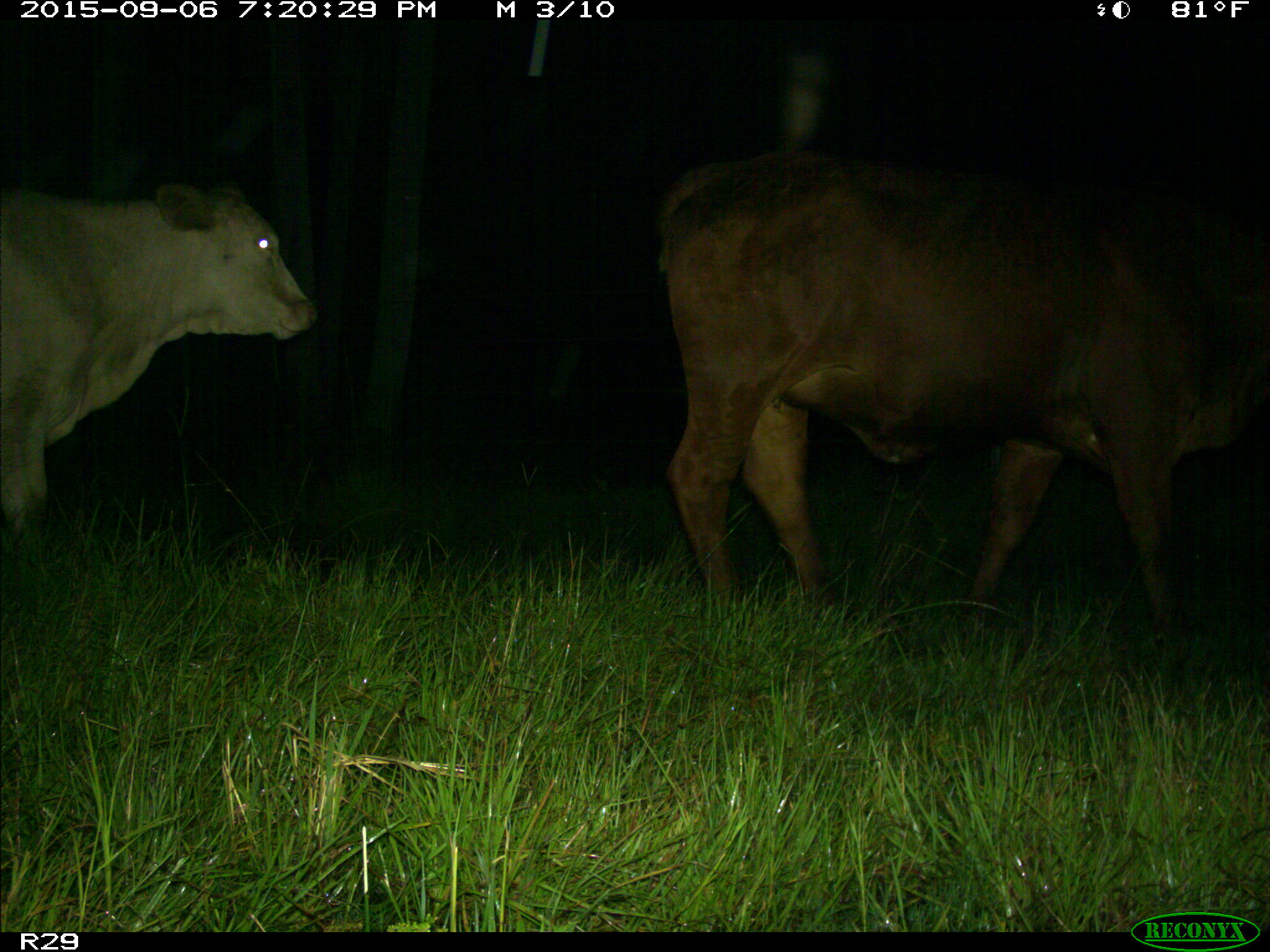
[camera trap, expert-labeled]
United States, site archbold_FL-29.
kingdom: Animalia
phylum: Chordata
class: Mammalia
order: Artiodactyla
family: Bovidae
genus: Bos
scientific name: Bos taurus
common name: domestic cow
Bos taurus (domestic cow).